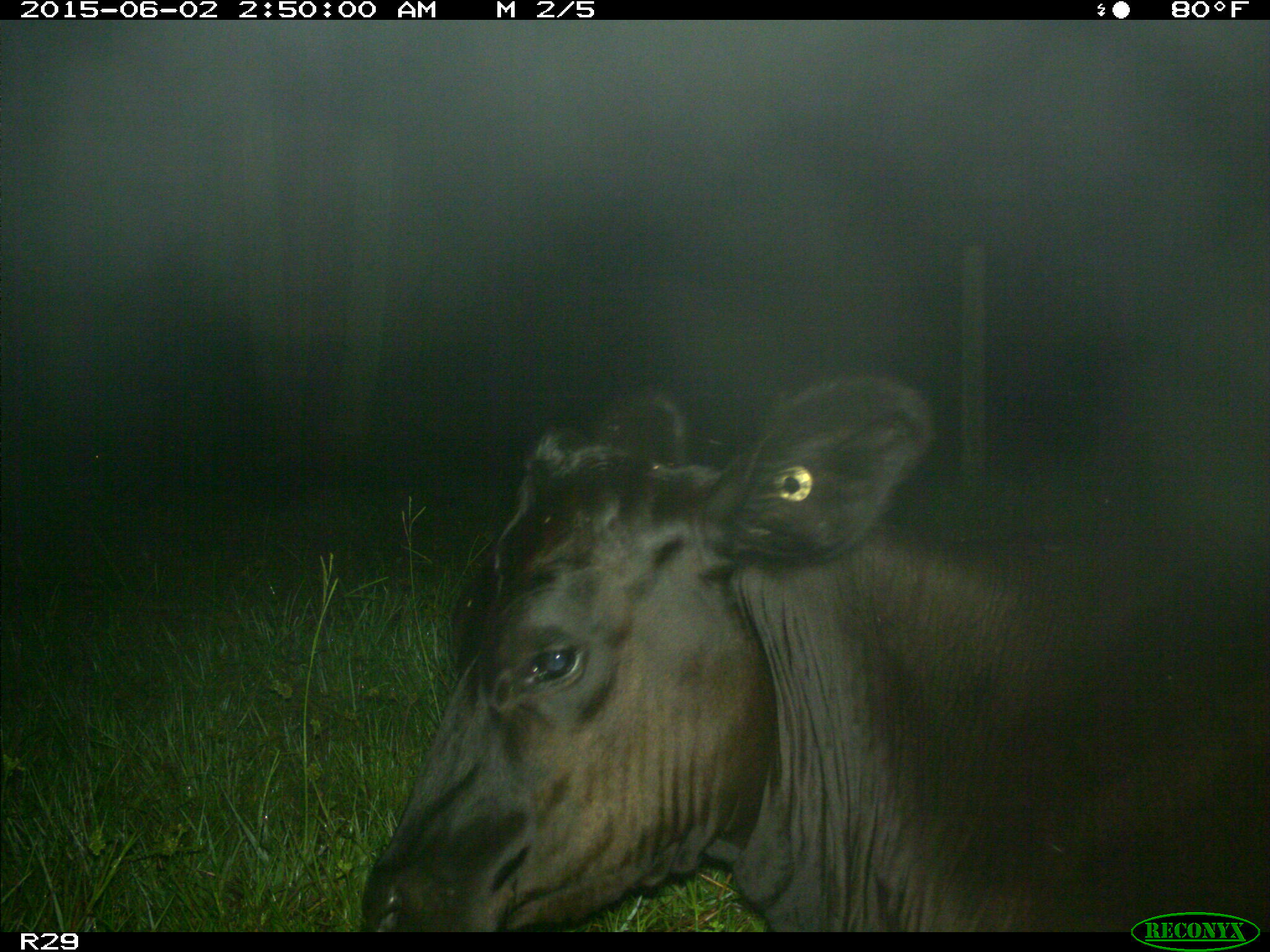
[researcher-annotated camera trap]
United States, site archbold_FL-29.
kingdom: Animalia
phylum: Chordata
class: Mammalia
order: Artiodactyla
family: Bovidae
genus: Bos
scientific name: Bos taurus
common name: domestic cow